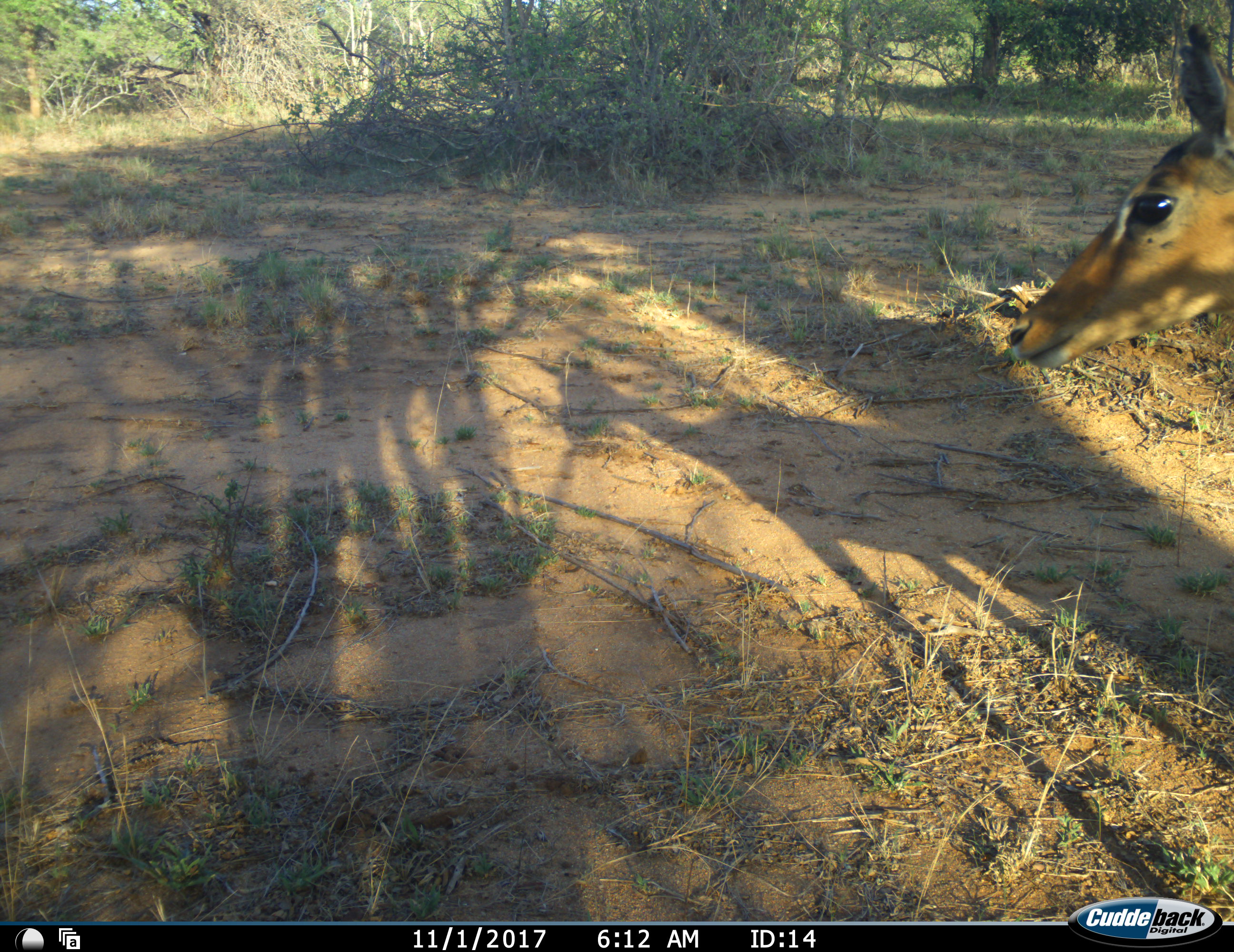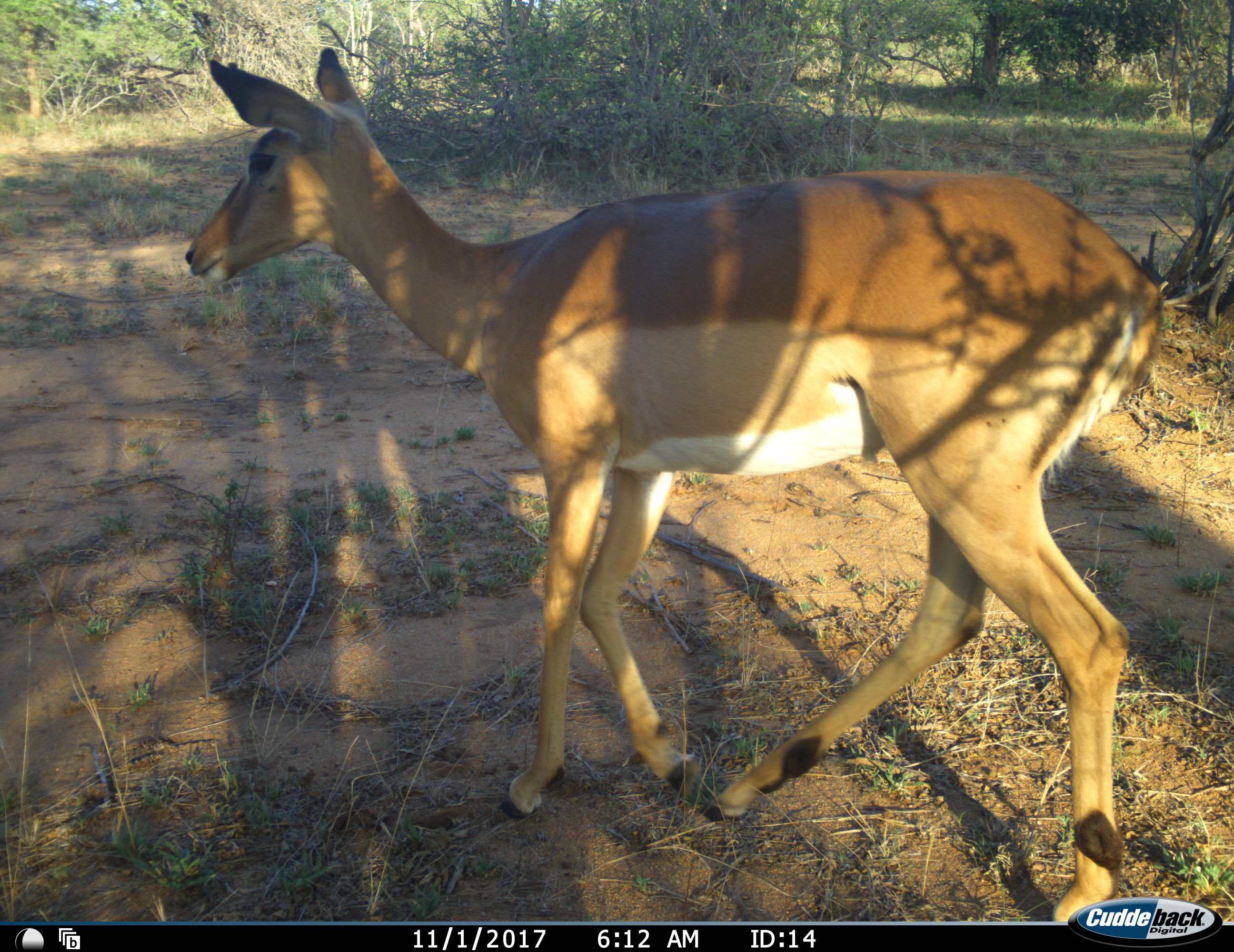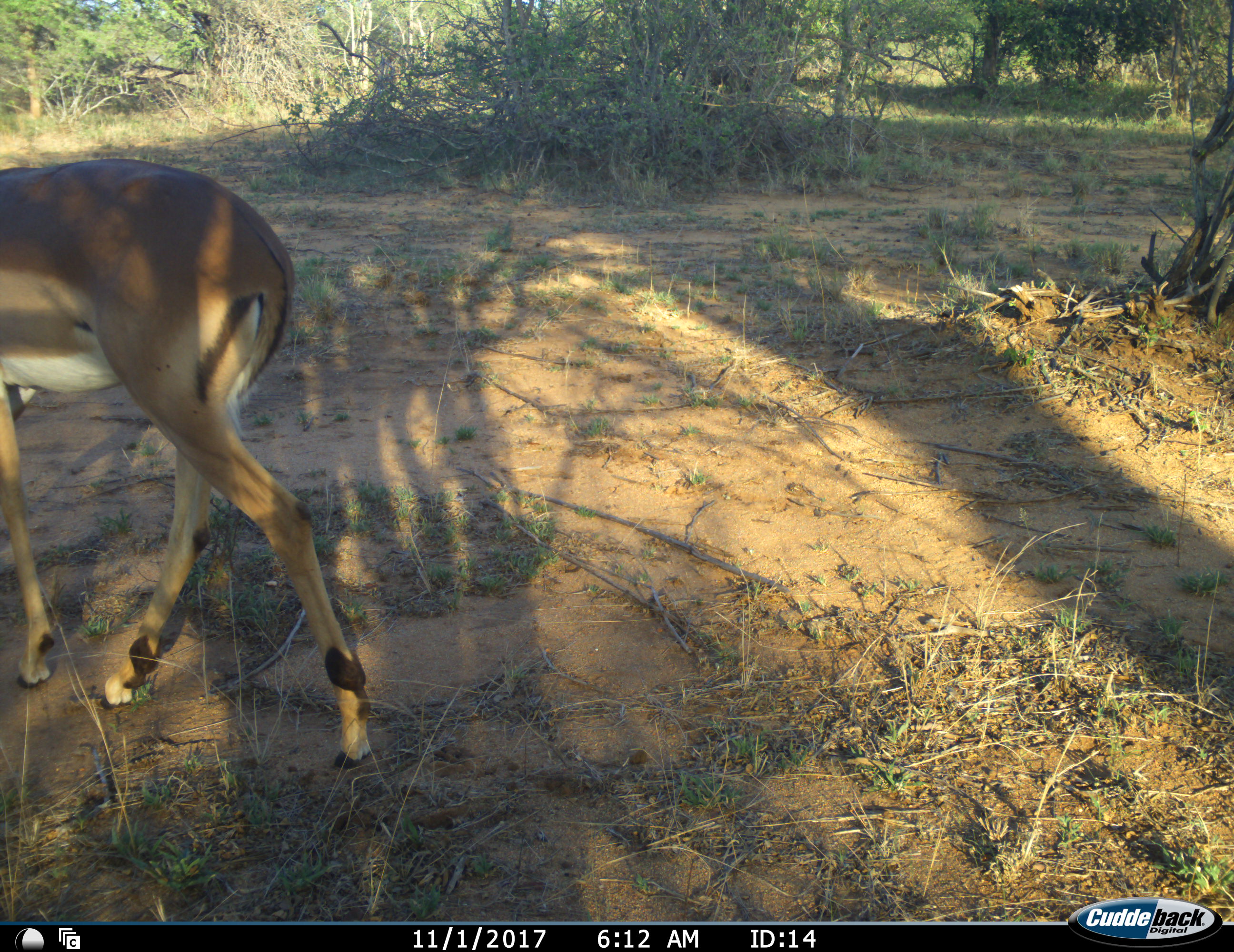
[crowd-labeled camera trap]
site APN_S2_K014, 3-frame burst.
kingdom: Animalia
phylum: Chordata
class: Mammalia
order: Artiodactyla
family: Bovidae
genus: Aepyceros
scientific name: Aepyceros melampus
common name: impala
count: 1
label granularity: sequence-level